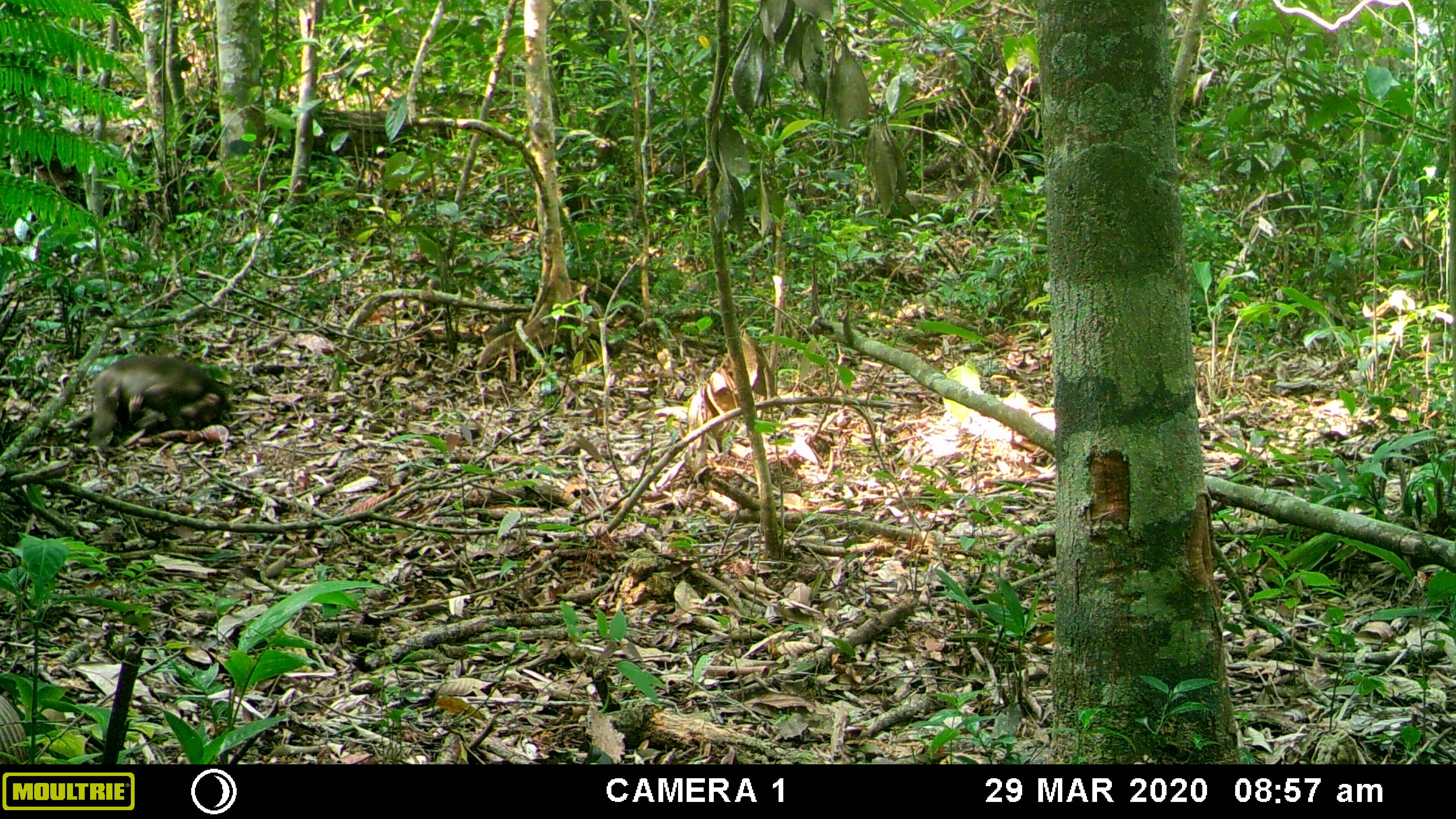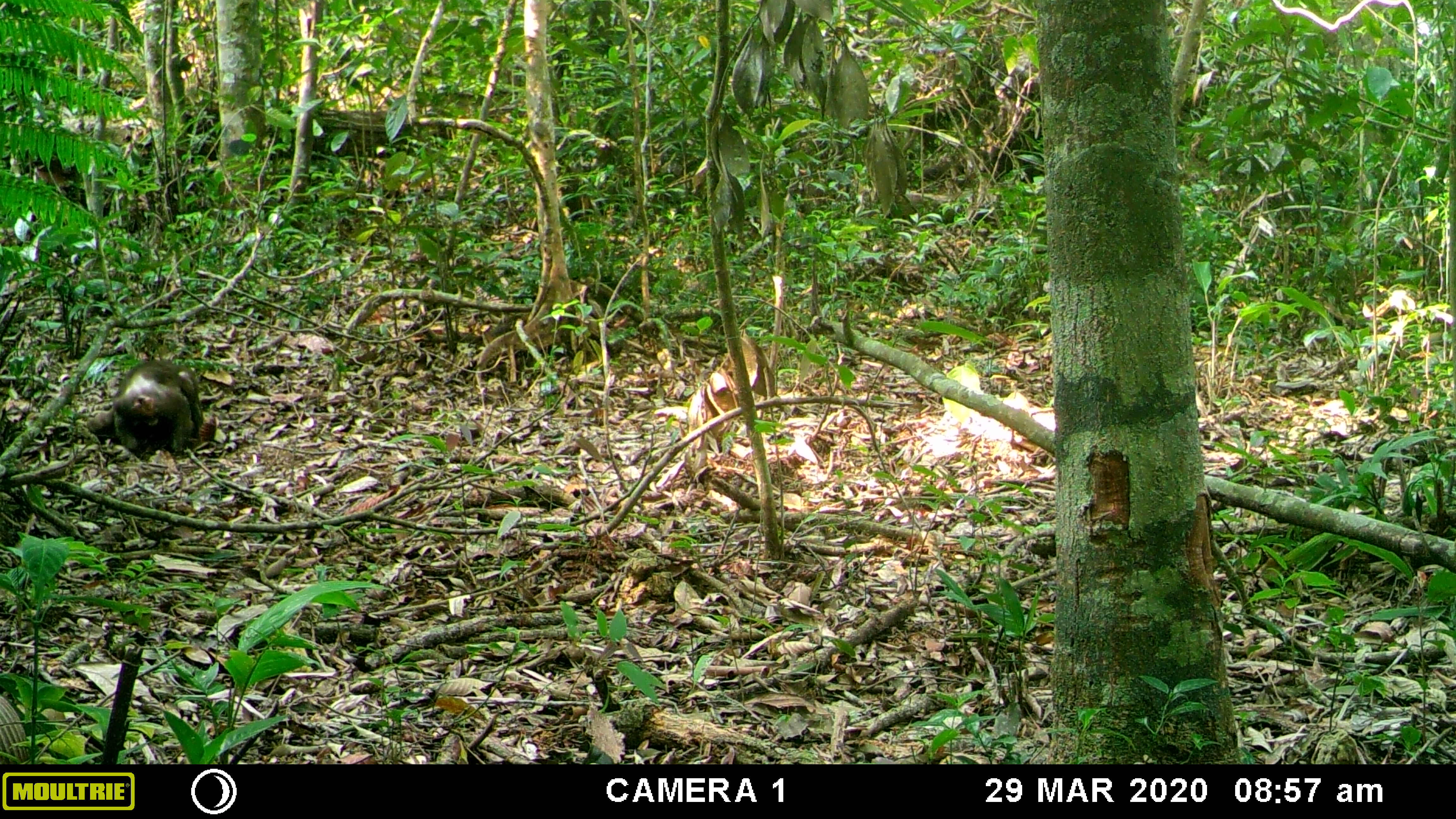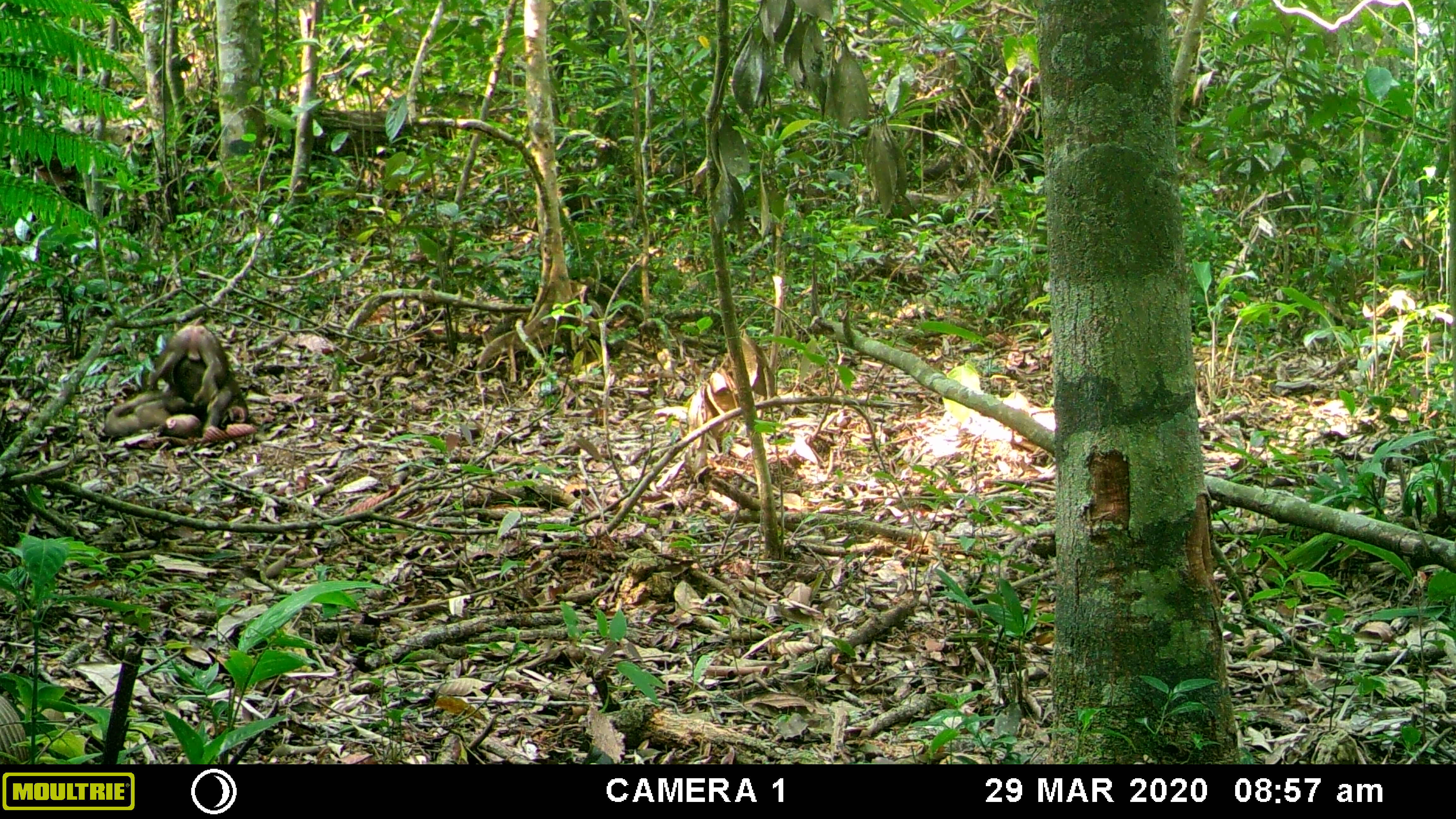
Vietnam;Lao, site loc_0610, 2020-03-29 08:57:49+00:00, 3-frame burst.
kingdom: Animalia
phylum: Chordata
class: Mammalia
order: Primates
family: Cercopithecidae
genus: Macaca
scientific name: Macaca arctoides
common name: stump-tailed macaque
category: stump tailed macaque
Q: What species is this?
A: Stump tailed macaque (stump-tailed macaque) (Macaca arctoides).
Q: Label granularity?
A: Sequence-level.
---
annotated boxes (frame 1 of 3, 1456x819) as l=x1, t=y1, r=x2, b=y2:
stump tailed macaque: l=87, t=353, r=231, b=453; l=127, t=393, r=167, b=429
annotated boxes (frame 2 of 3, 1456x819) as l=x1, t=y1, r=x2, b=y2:
stump tailed macaque: l=86, t=360, r=217, b=460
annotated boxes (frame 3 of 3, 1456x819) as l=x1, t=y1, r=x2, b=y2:
stump tailed macaque: l=144, t=315, r=258, b=441; l=103, t=387, r=203, b=449